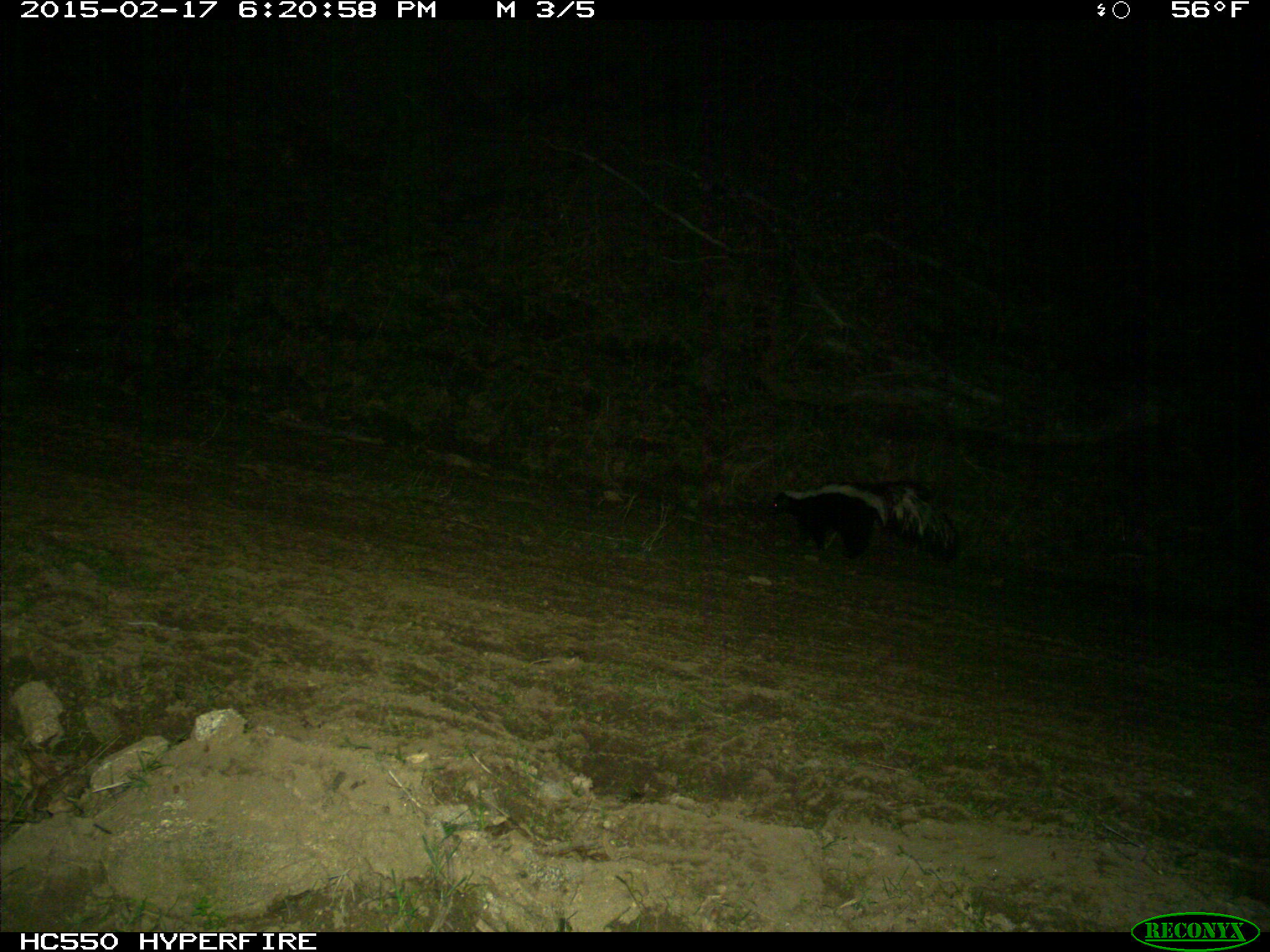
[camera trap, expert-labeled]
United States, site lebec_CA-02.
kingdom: Animalia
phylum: Chordata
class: Mammalia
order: Carnivora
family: Mephitidae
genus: Mephitis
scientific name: Mephitis mephitis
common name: striped skunk